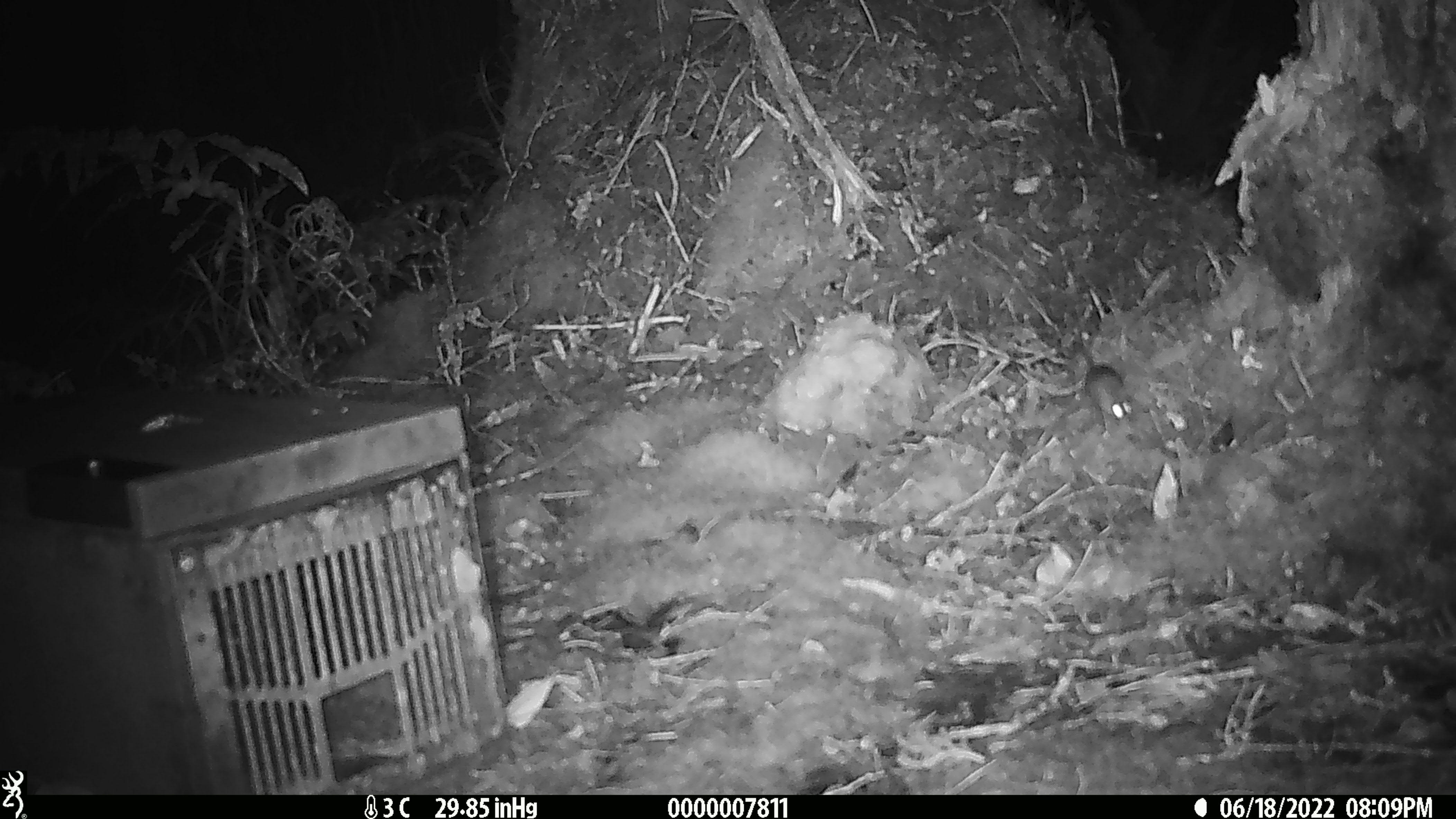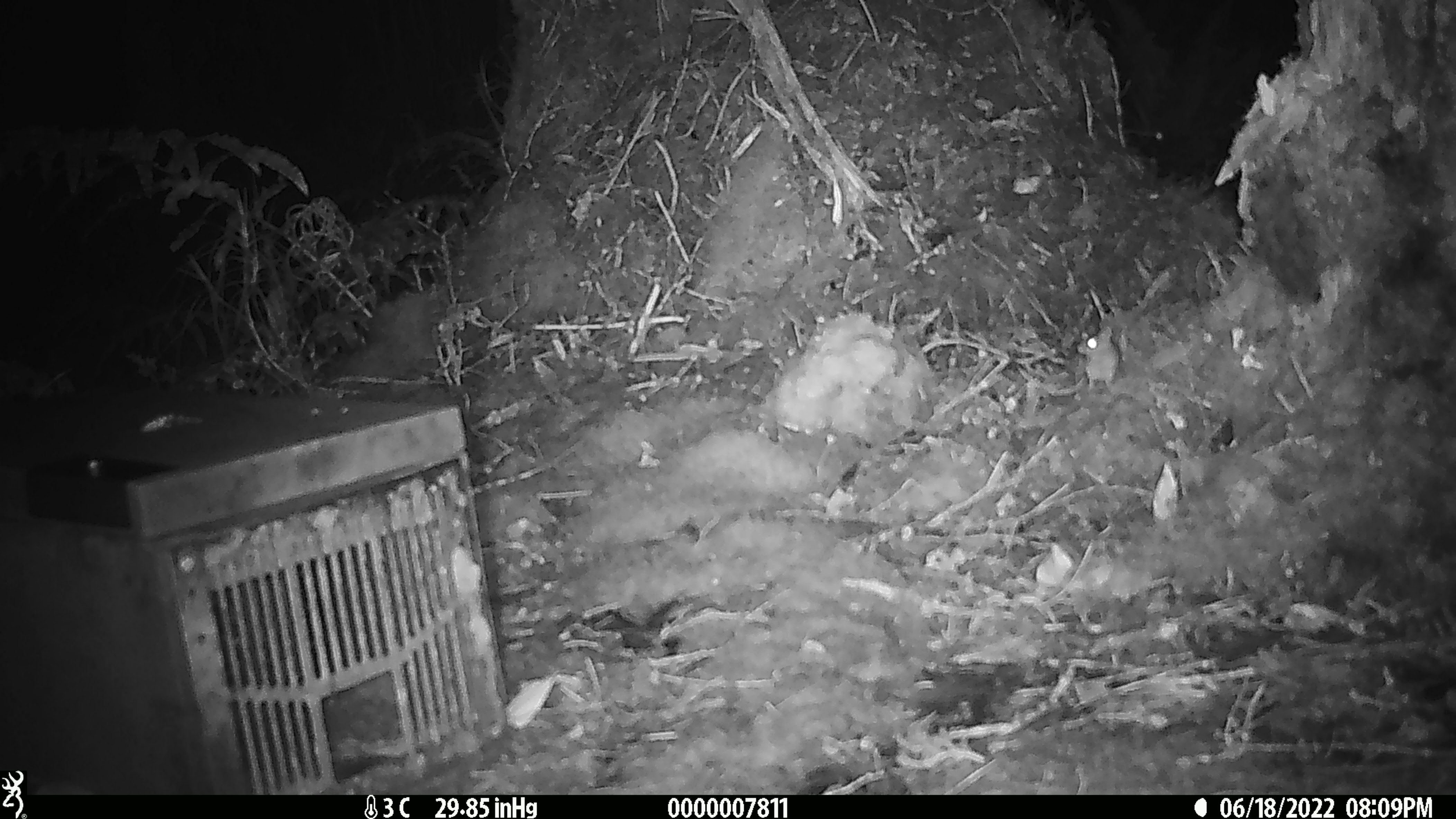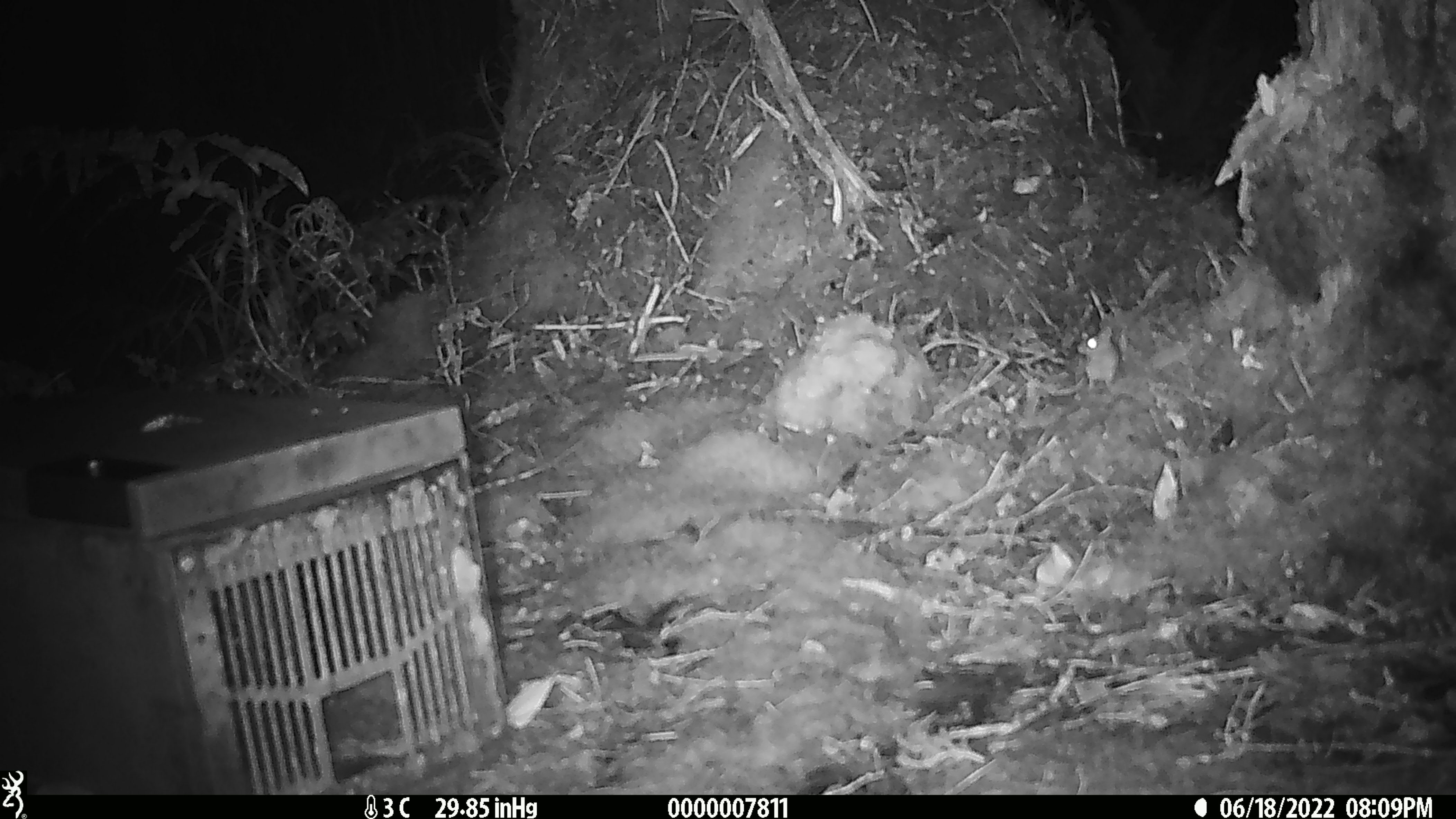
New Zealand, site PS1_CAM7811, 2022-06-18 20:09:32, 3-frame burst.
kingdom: Animalia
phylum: Chordata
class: Mammalia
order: Rodentia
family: Muridae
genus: Mus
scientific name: Mus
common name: mouse